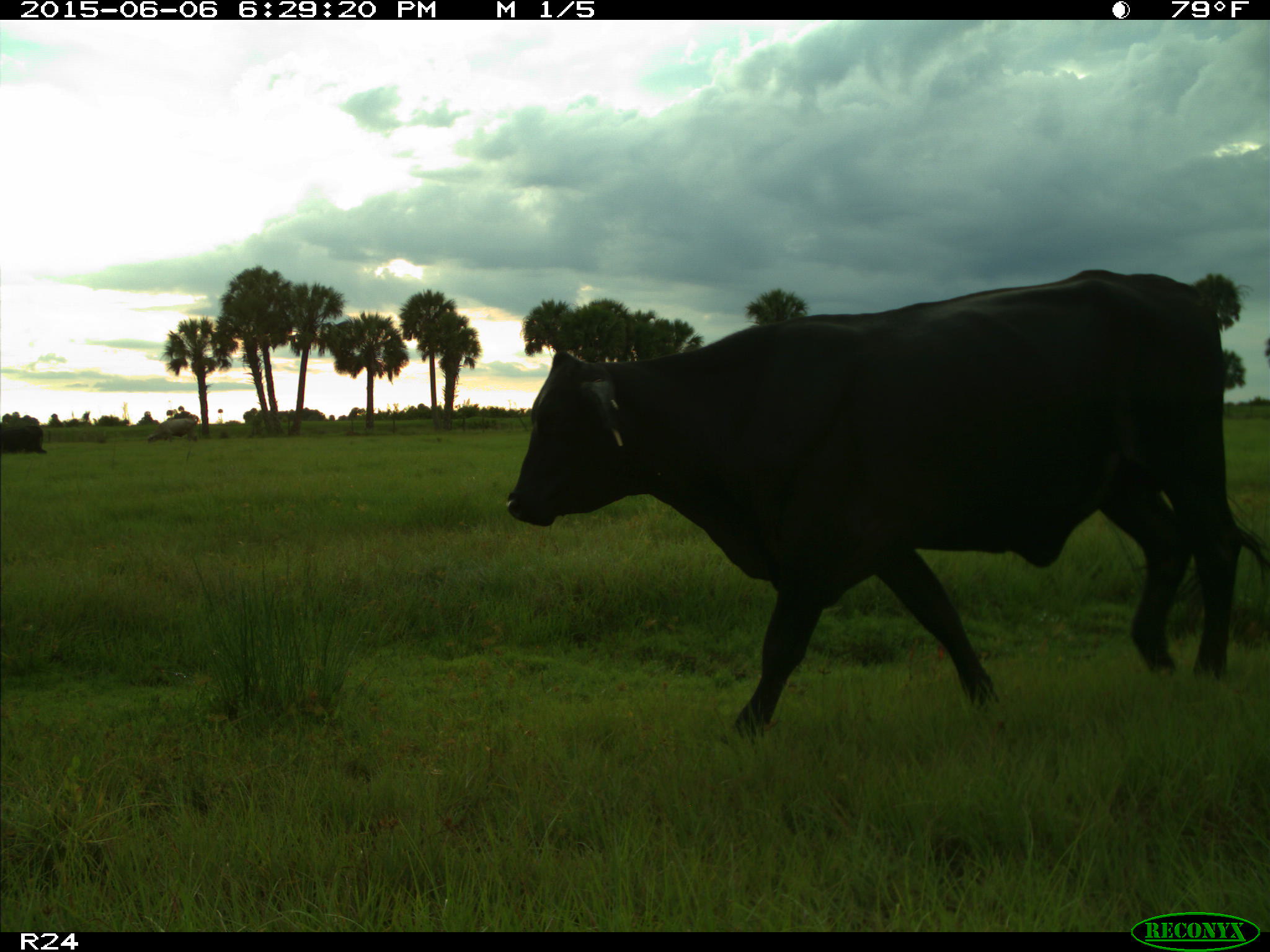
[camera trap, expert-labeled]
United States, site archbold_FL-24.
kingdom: Animalia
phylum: Chordata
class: Mammalia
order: Artiodactyla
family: Bovidae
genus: Bos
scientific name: Bos taurus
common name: domestic cow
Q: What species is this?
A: Bos taurus (domestic cow).